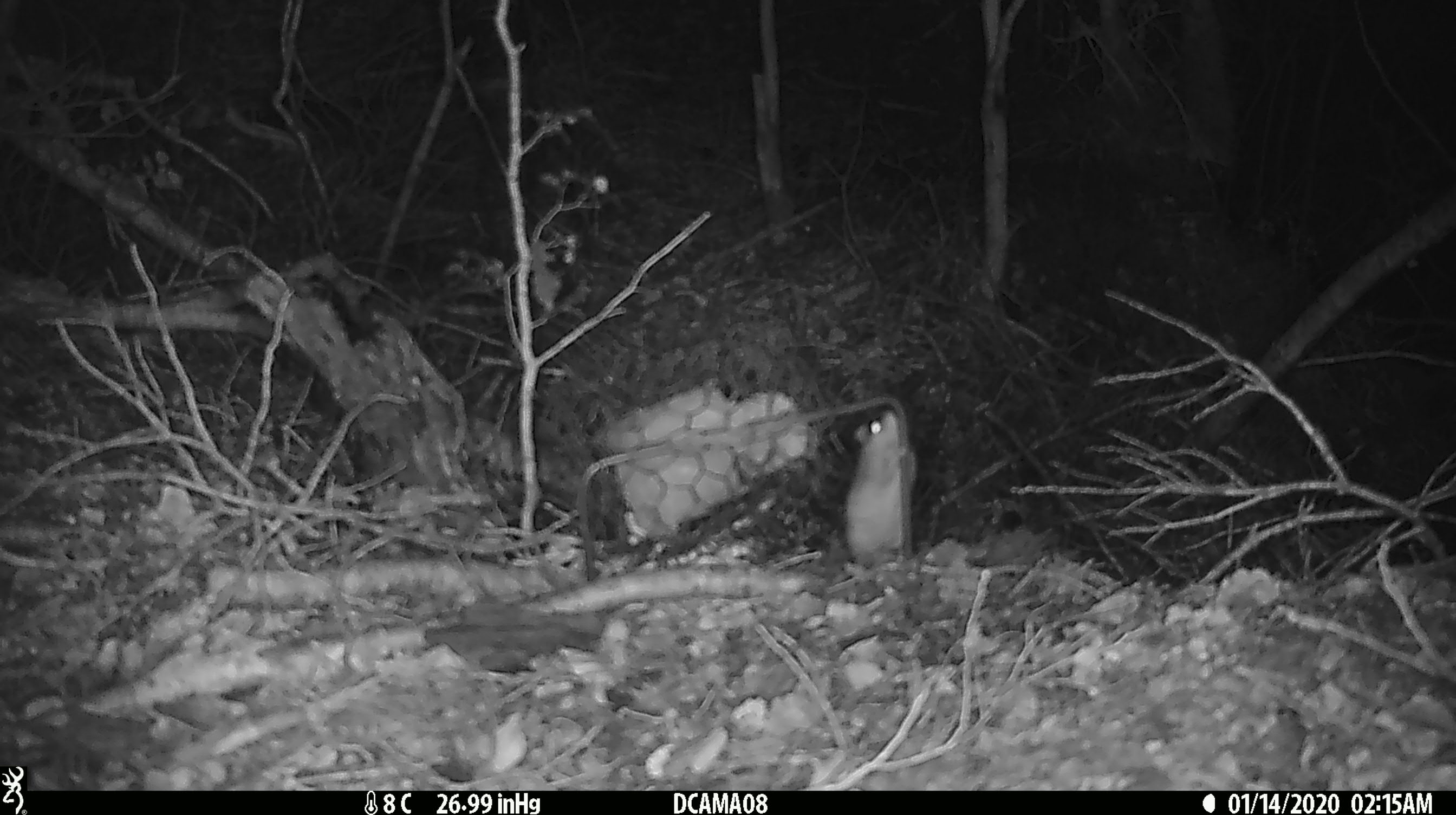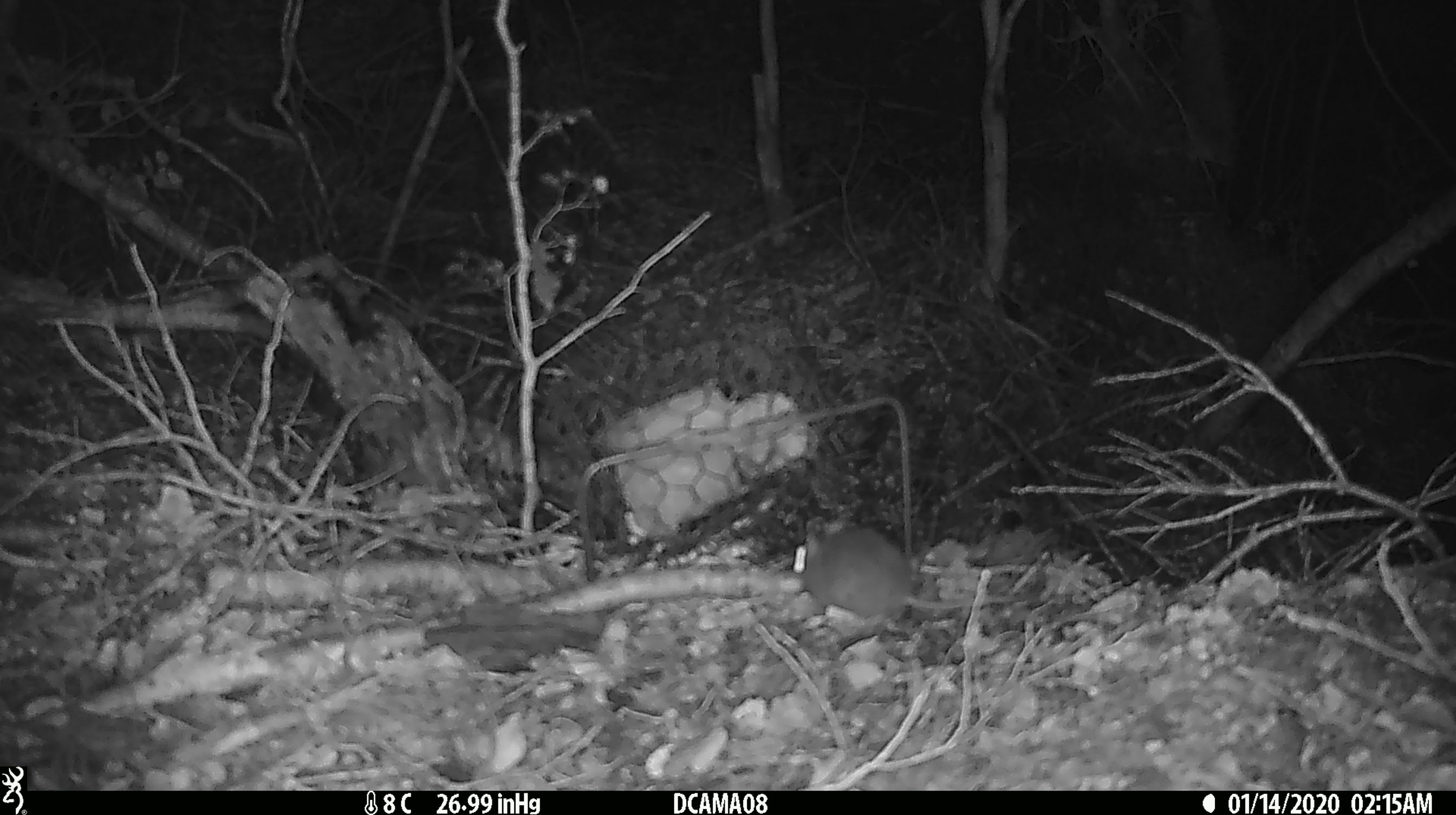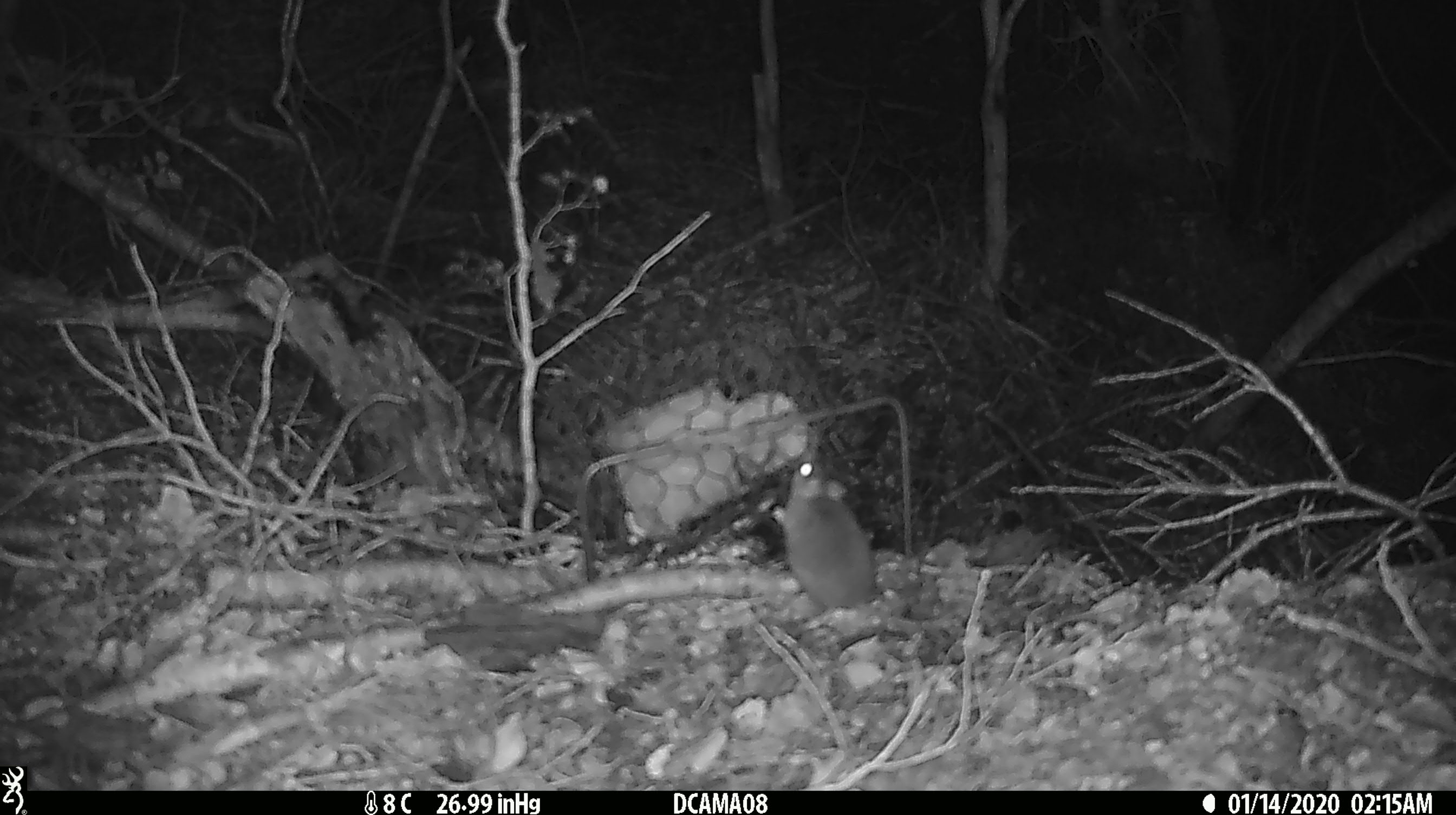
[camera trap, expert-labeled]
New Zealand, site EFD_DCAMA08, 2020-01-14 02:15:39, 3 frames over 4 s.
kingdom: Animalia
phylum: Chordata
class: Mammalia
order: Rodentia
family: Muridae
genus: Mus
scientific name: Mus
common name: mouse